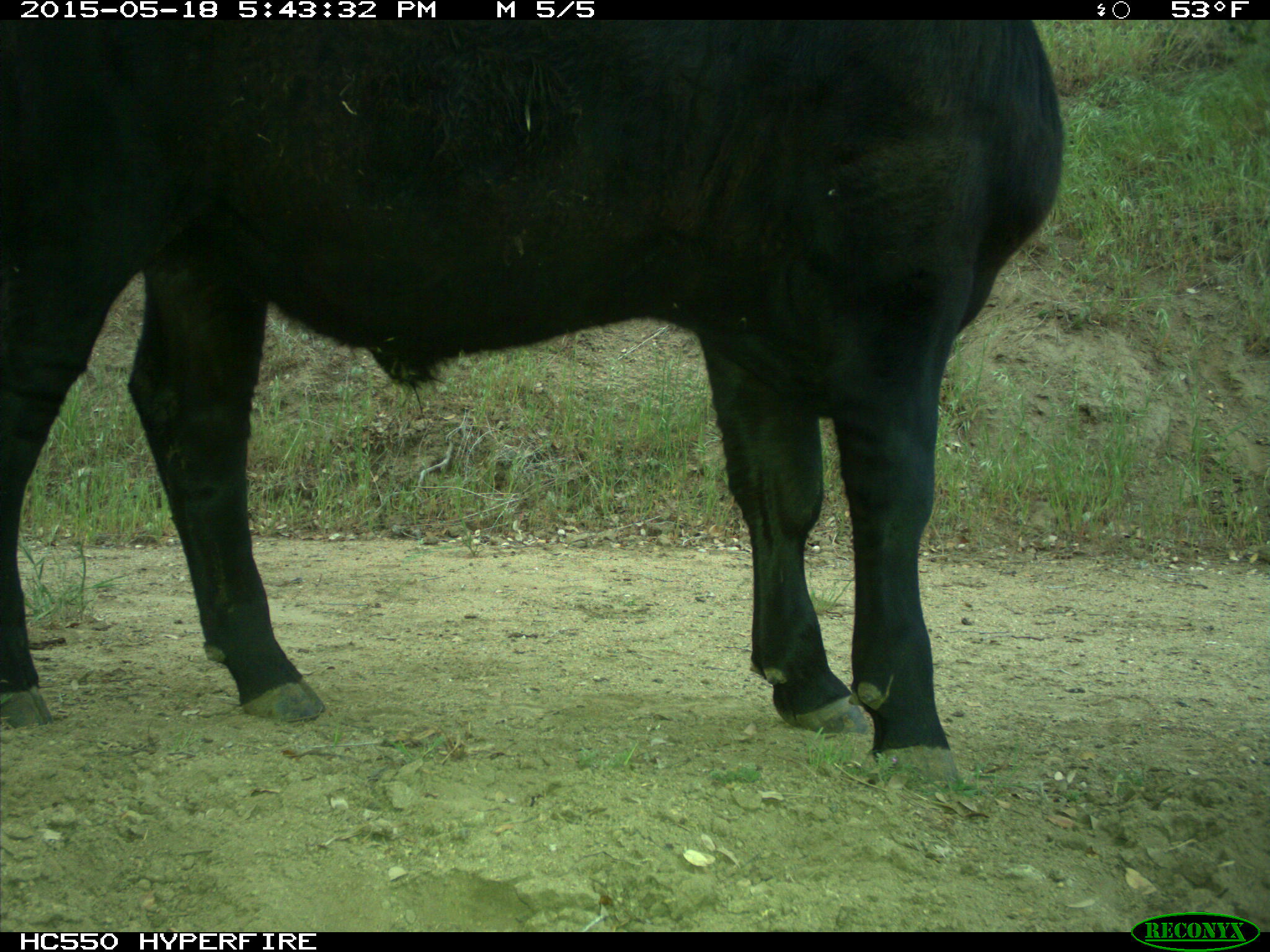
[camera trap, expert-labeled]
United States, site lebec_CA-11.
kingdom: Animalia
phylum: Chordata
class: Mammalia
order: Artiodactyla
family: Bovidae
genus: Bos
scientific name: Bos taurus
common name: domestic cow